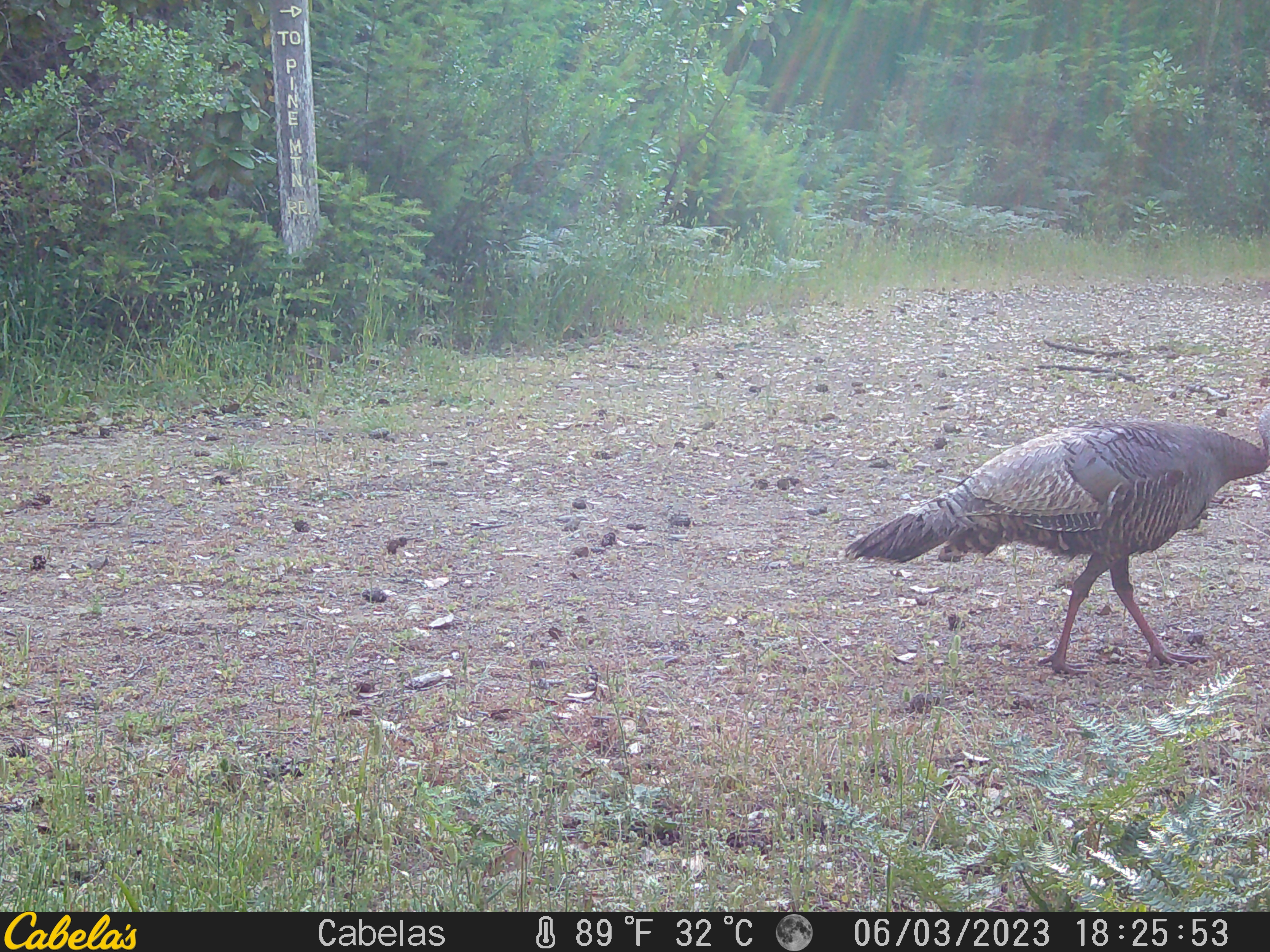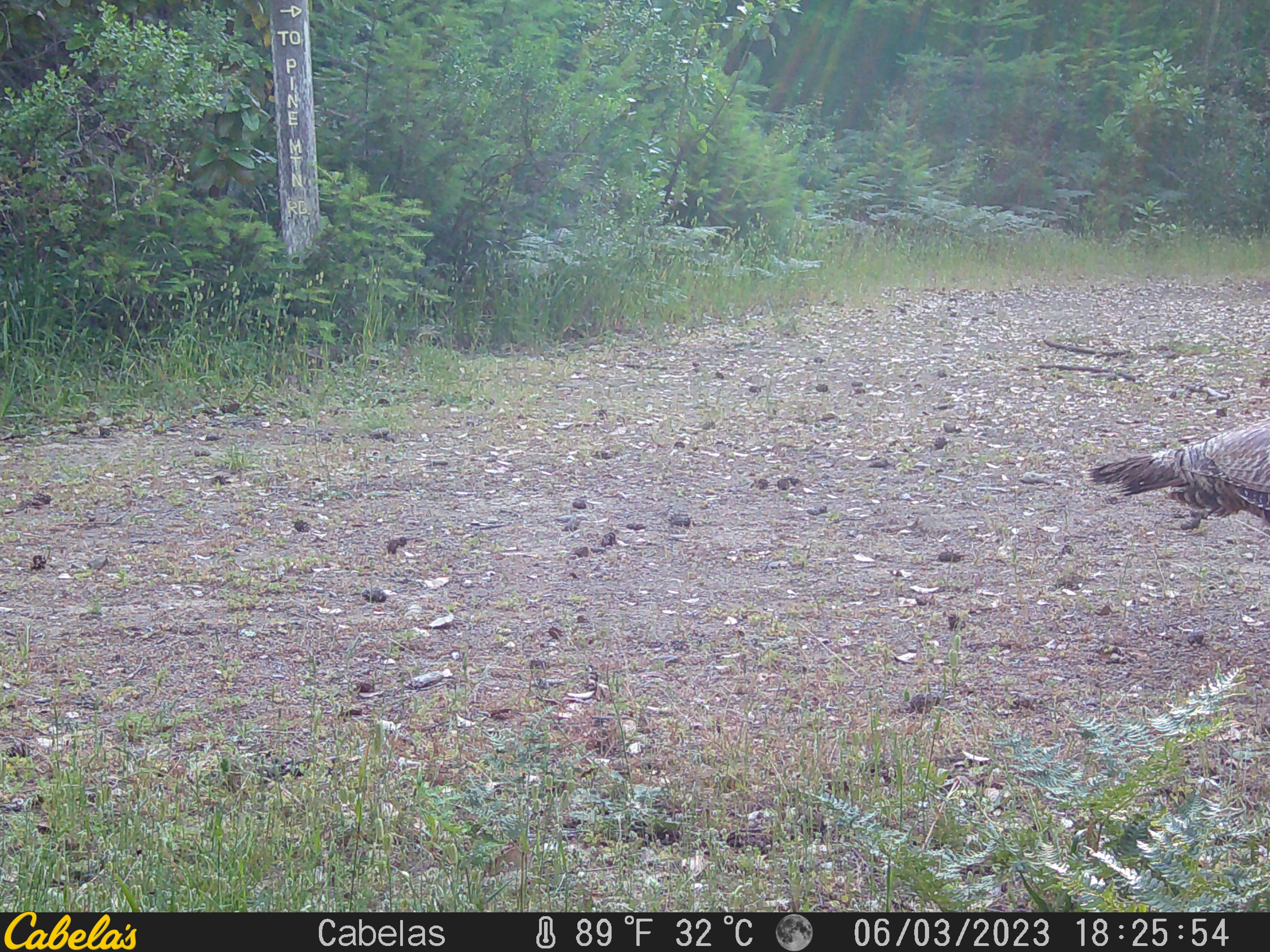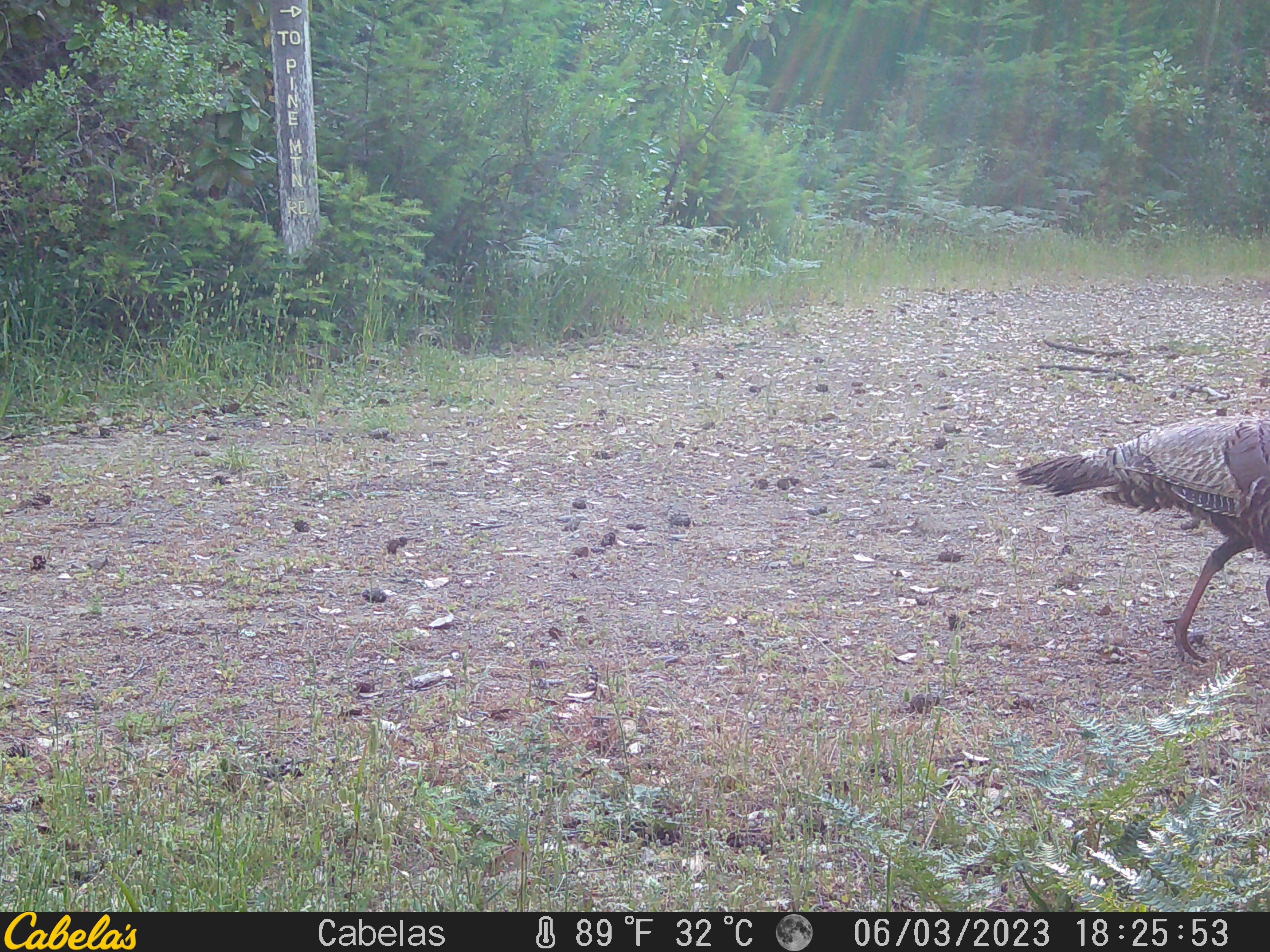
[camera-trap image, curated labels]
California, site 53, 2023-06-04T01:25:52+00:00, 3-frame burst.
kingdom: Animalia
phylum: Chordata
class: Aves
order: Galliformes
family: Phasianidae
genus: Meleagris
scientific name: Meleagris gallopavo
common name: turkey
Turkey (Meleagris gallopavo).